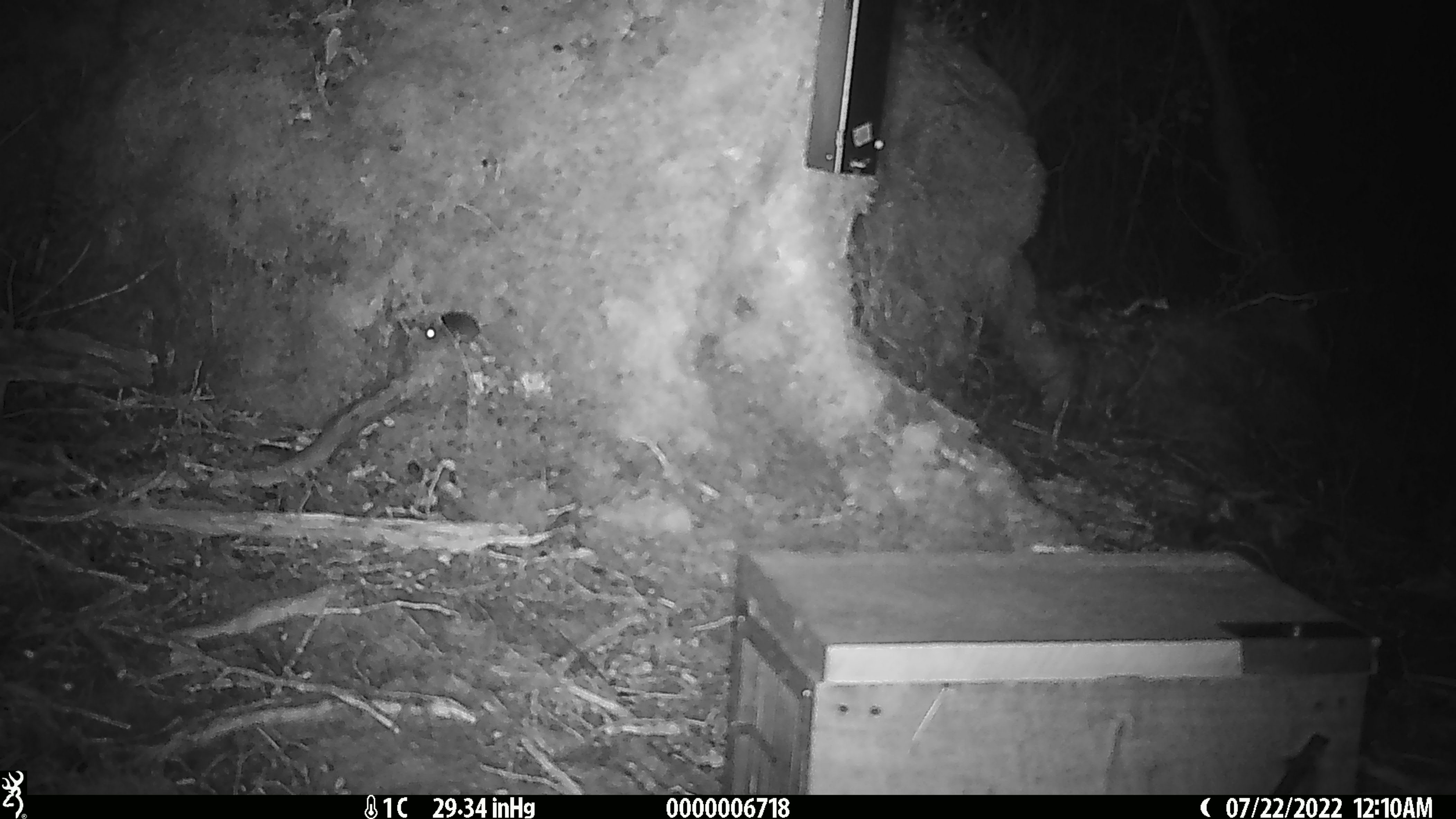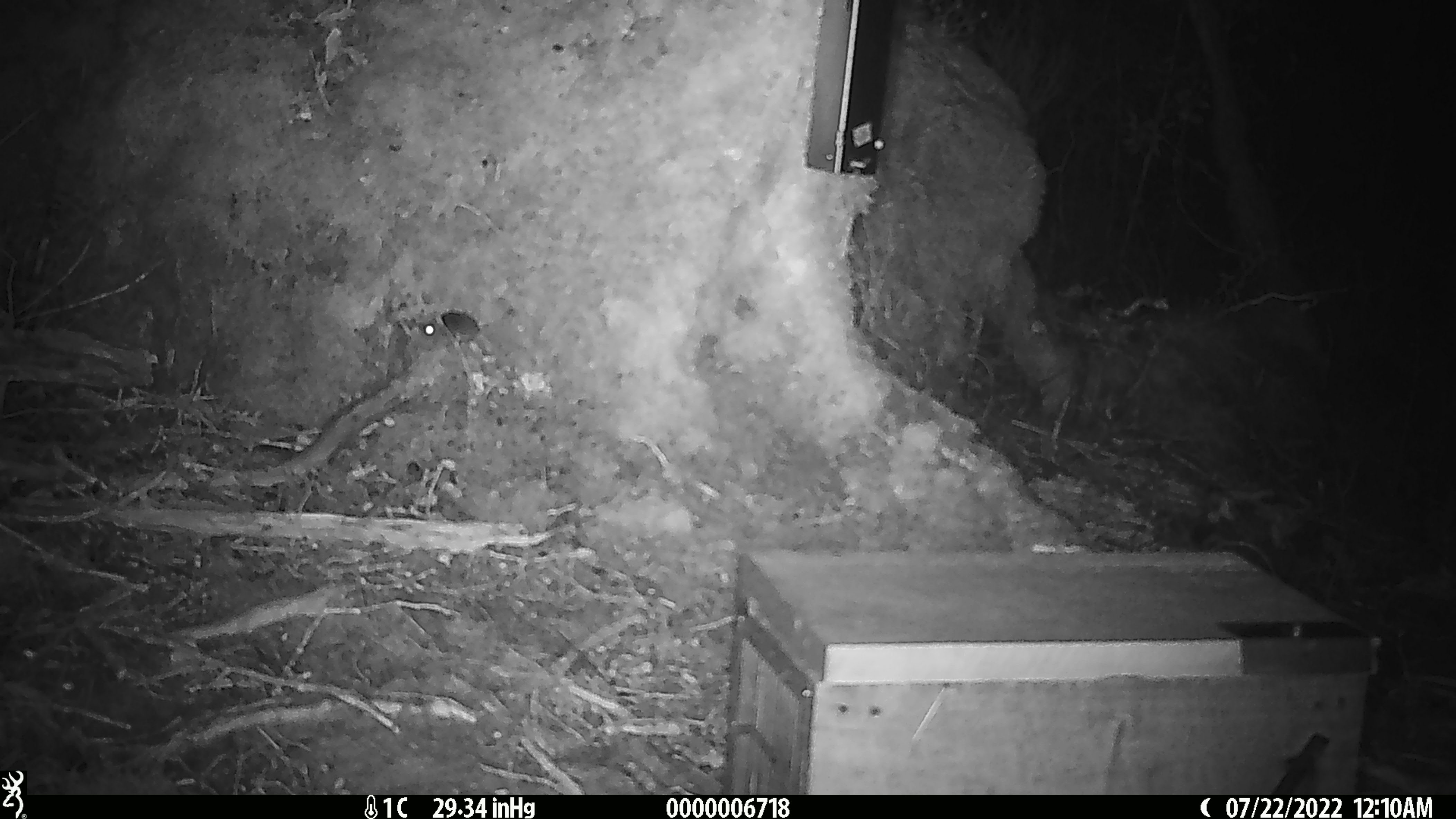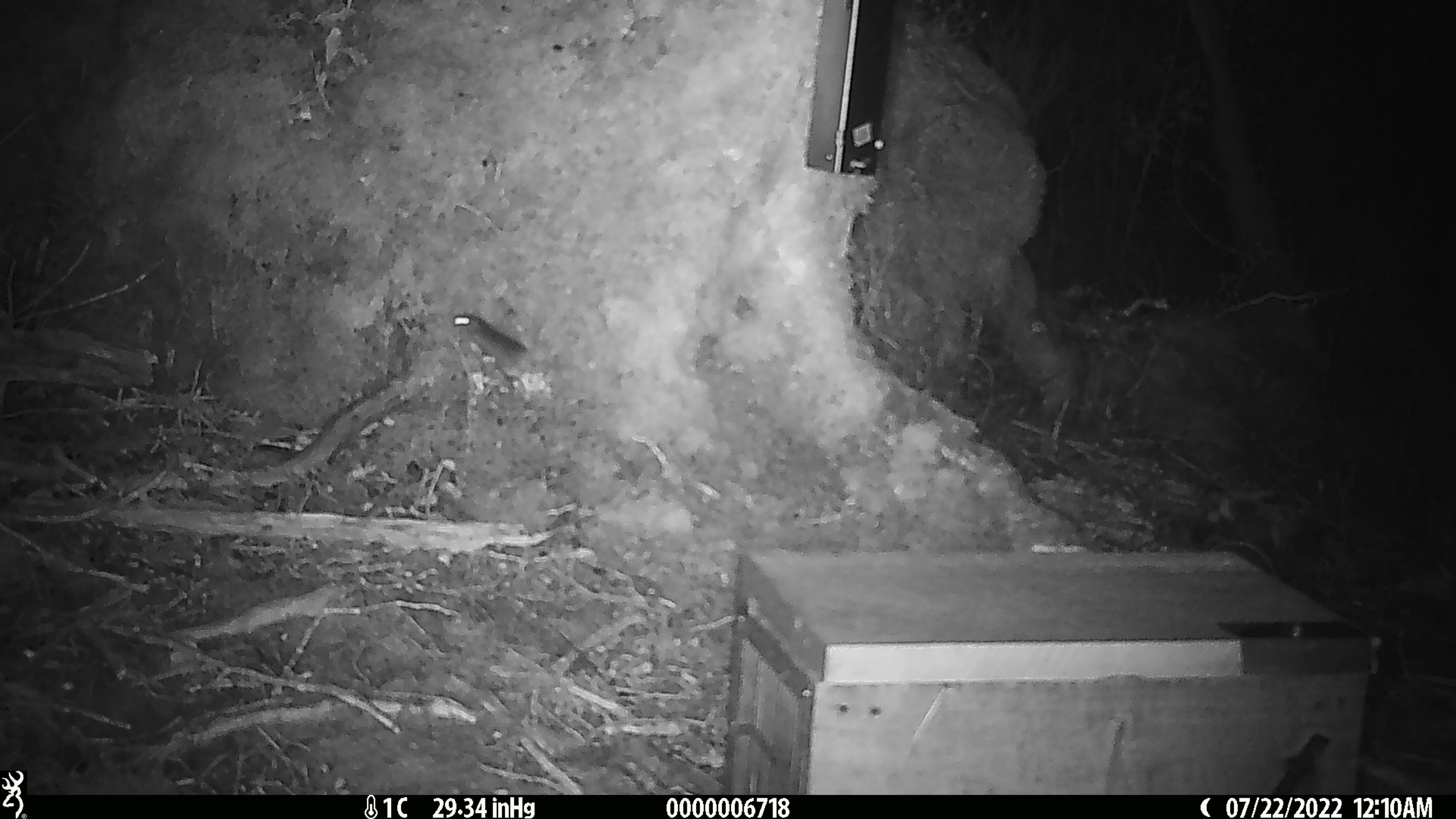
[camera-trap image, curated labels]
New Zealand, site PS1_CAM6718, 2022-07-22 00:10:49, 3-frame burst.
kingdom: Animalia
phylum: Chordata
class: Mammalia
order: Rodentia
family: Muridae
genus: Mus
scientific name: Mus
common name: mouse